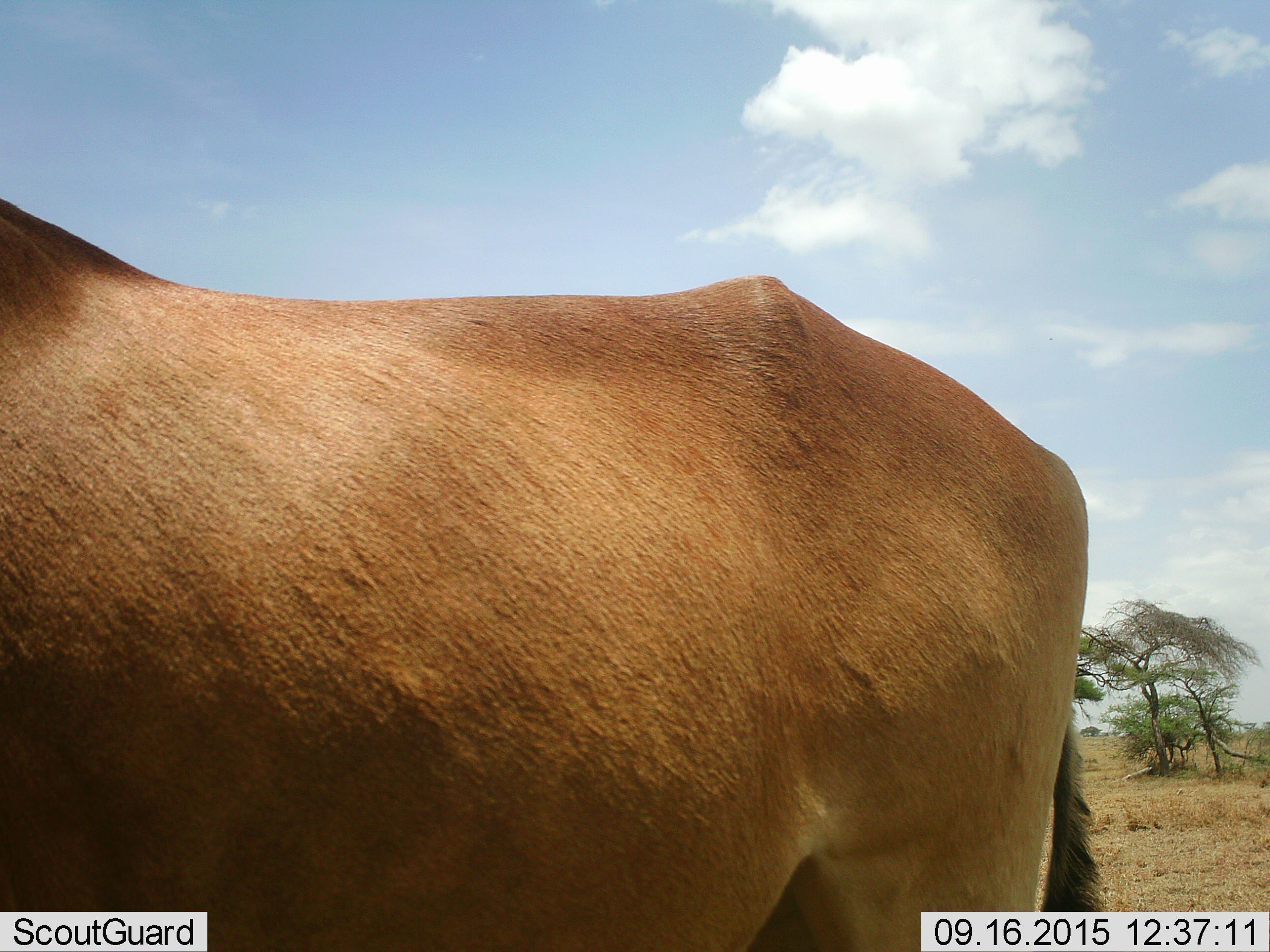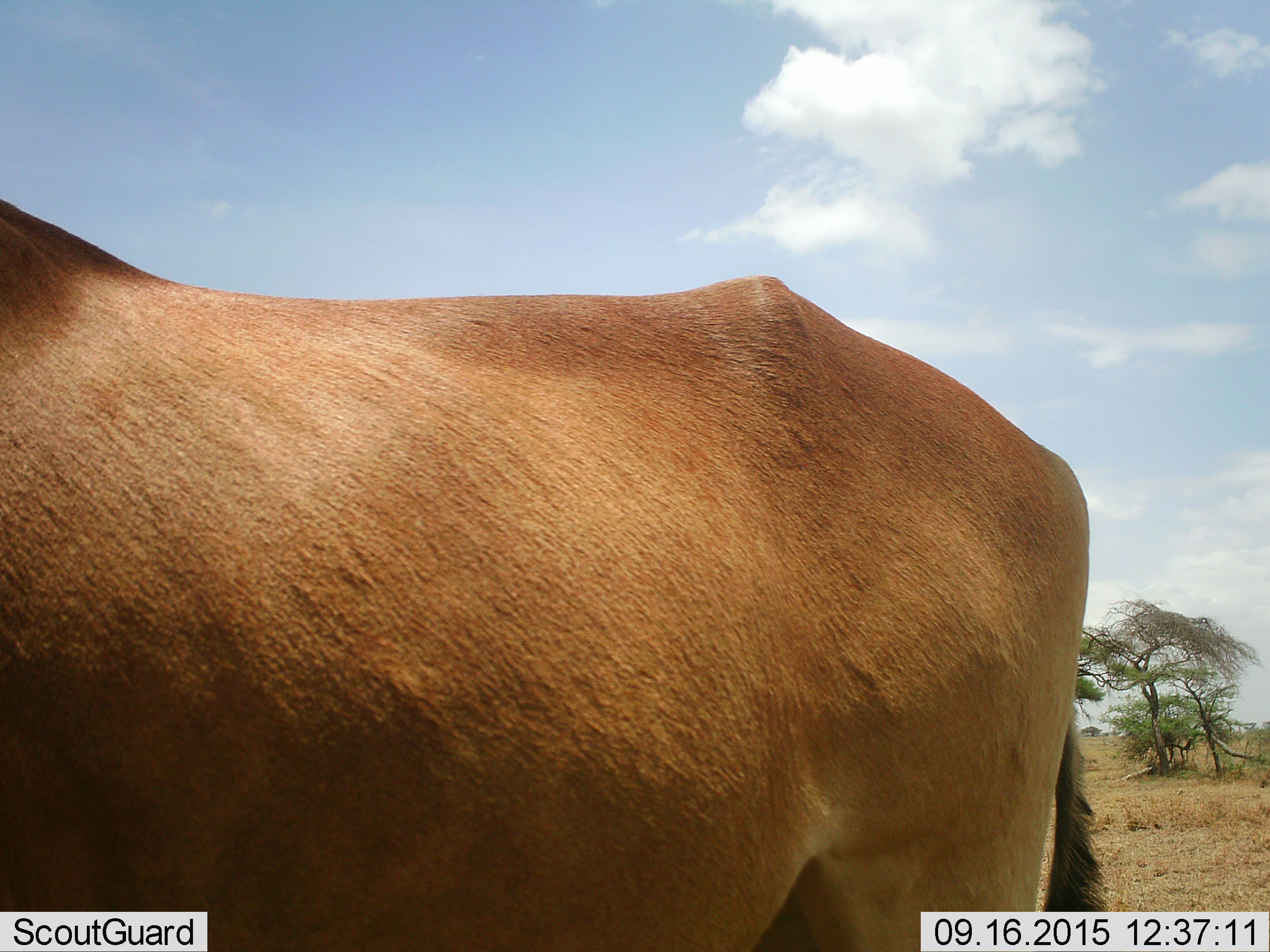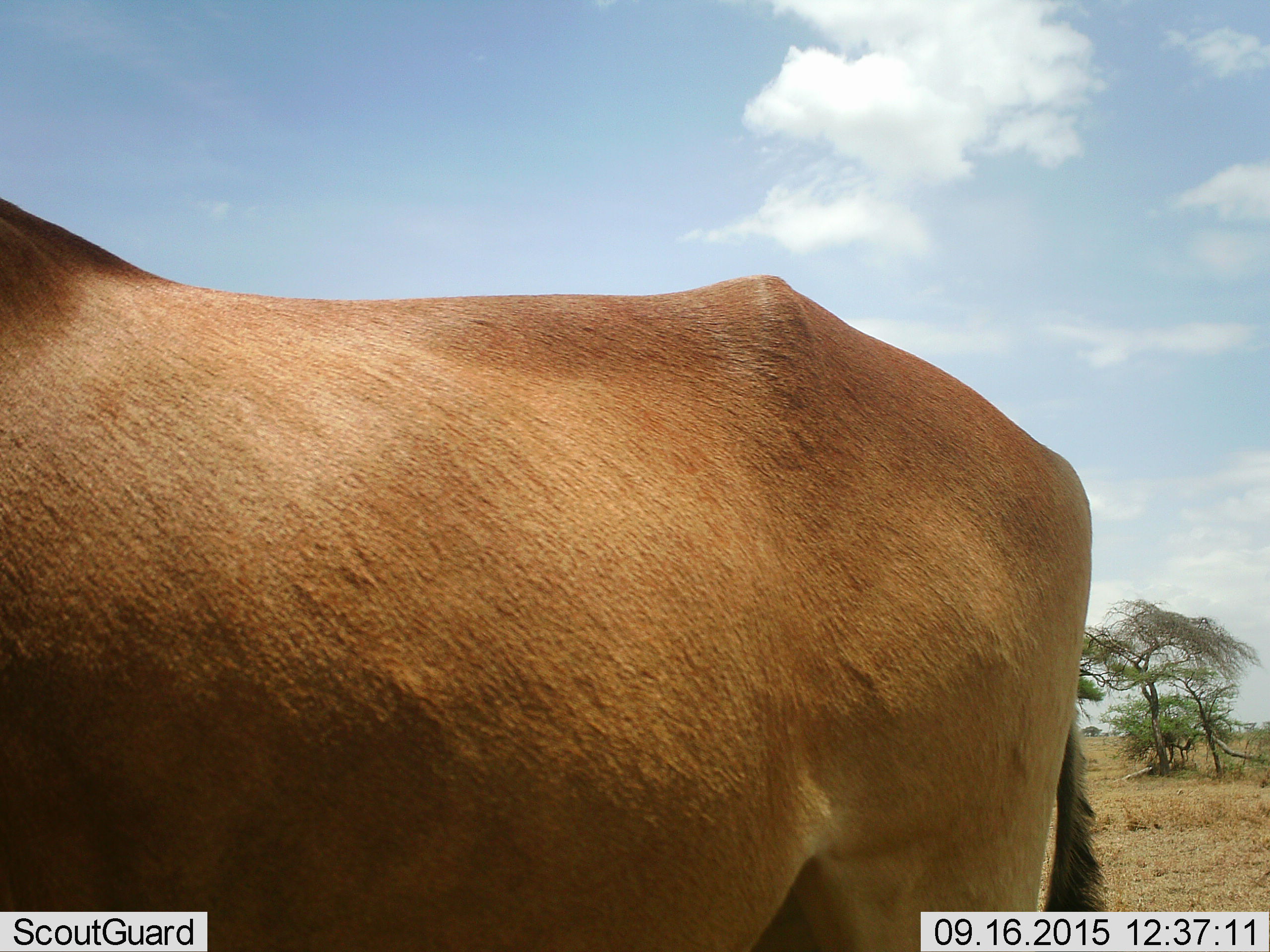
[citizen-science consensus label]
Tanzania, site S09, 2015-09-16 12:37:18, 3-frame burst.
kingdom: Animalia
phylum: Chordata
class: Mammalia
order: Artiodactyla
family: Bovidae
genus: Alcelaphus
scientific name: Alcelaphus buselaphus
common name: hartebeest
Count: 1.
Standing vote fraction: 100%.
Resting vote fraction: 0%.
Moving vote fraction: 0%.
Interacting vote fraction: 0%.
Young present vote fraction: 0%.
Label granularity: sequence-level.